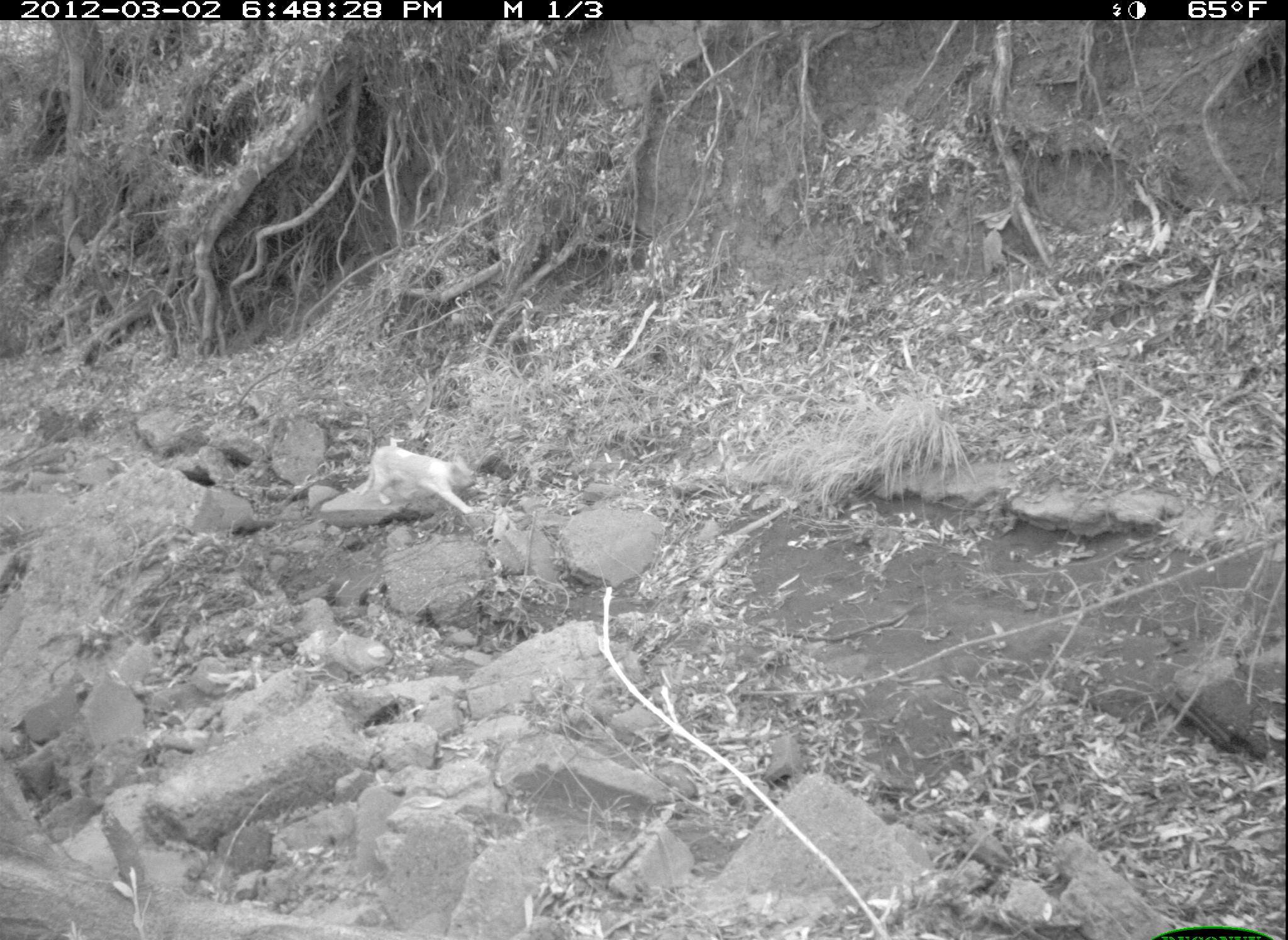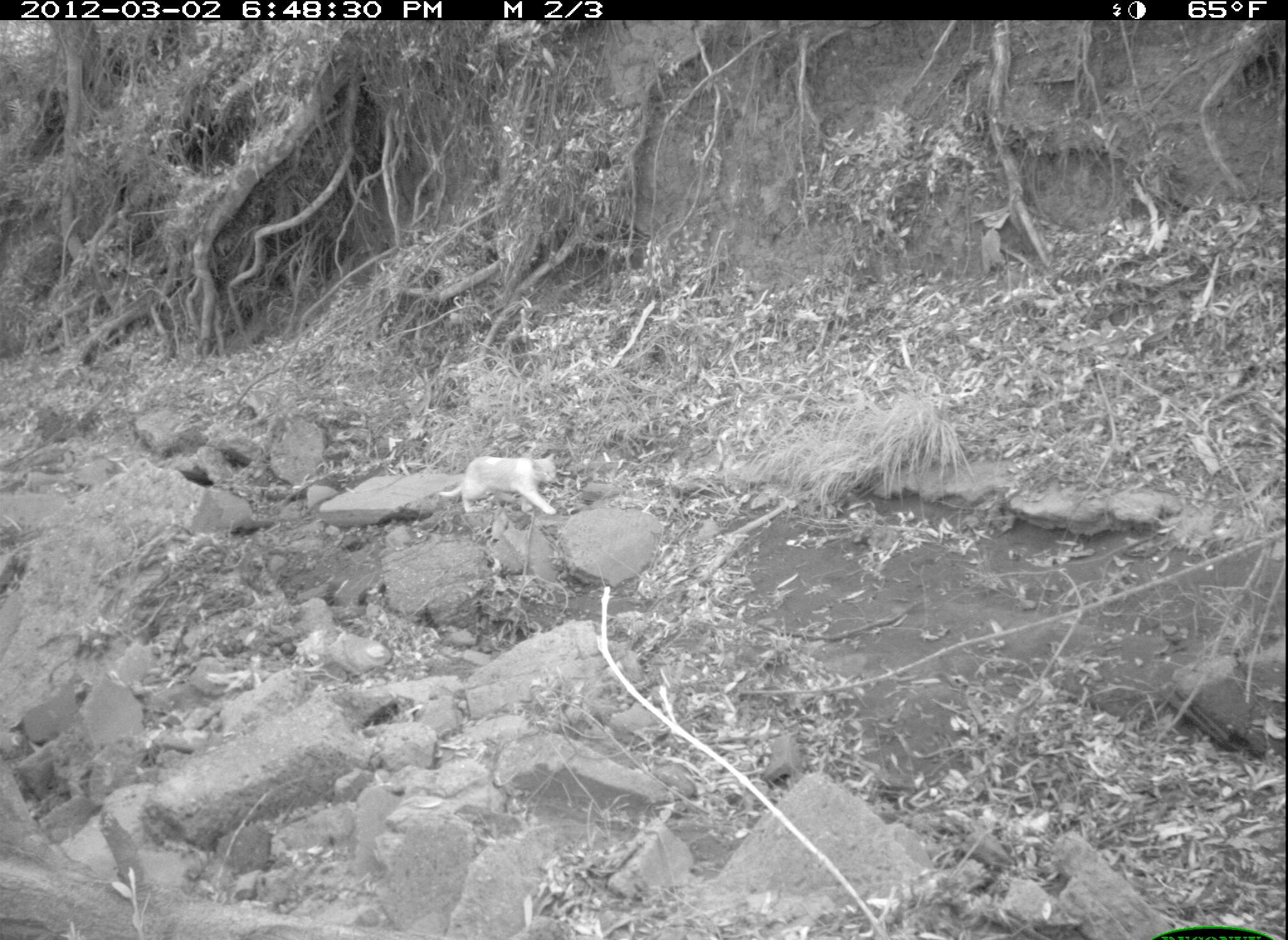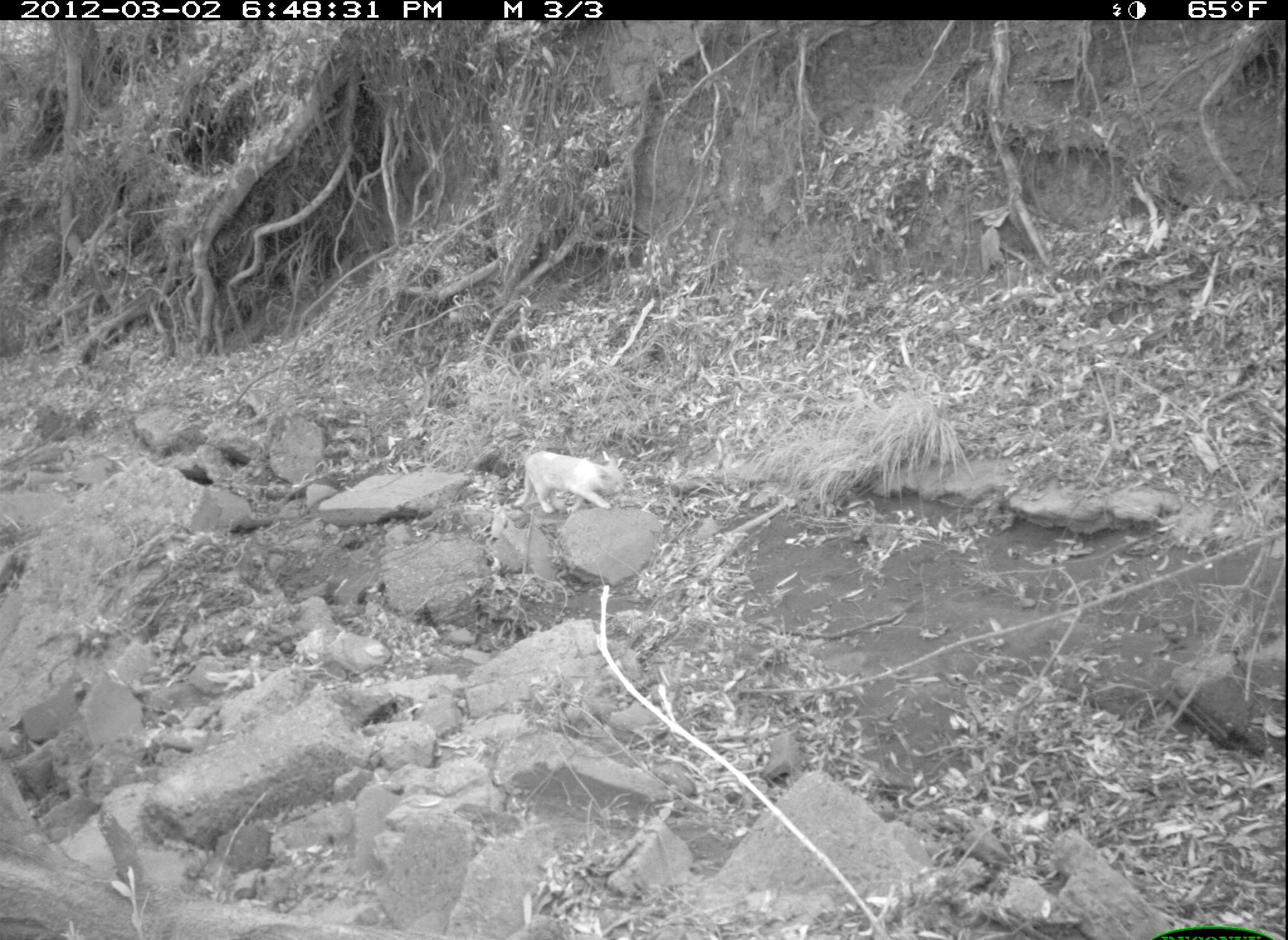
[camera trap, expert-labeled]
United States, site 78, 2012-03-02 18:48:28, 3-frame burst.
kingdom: Animalia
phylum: Chordata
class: Mammalia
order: Carnivora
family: Felidae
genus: Felis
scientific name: Felis catus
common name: cat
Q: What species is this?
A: Cat (Felis catus).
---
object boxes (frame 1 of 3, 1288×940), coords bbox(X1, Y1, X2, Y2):
cat: bbox(335, 430, 489, 530)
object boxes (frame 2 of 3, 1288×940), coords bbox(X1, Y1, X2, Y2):
cat: bbox(436, 445, 562, 525)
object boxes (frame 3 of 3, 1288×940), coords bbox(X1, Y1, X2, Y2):
cat: bbox(509, 435, 638, 519)